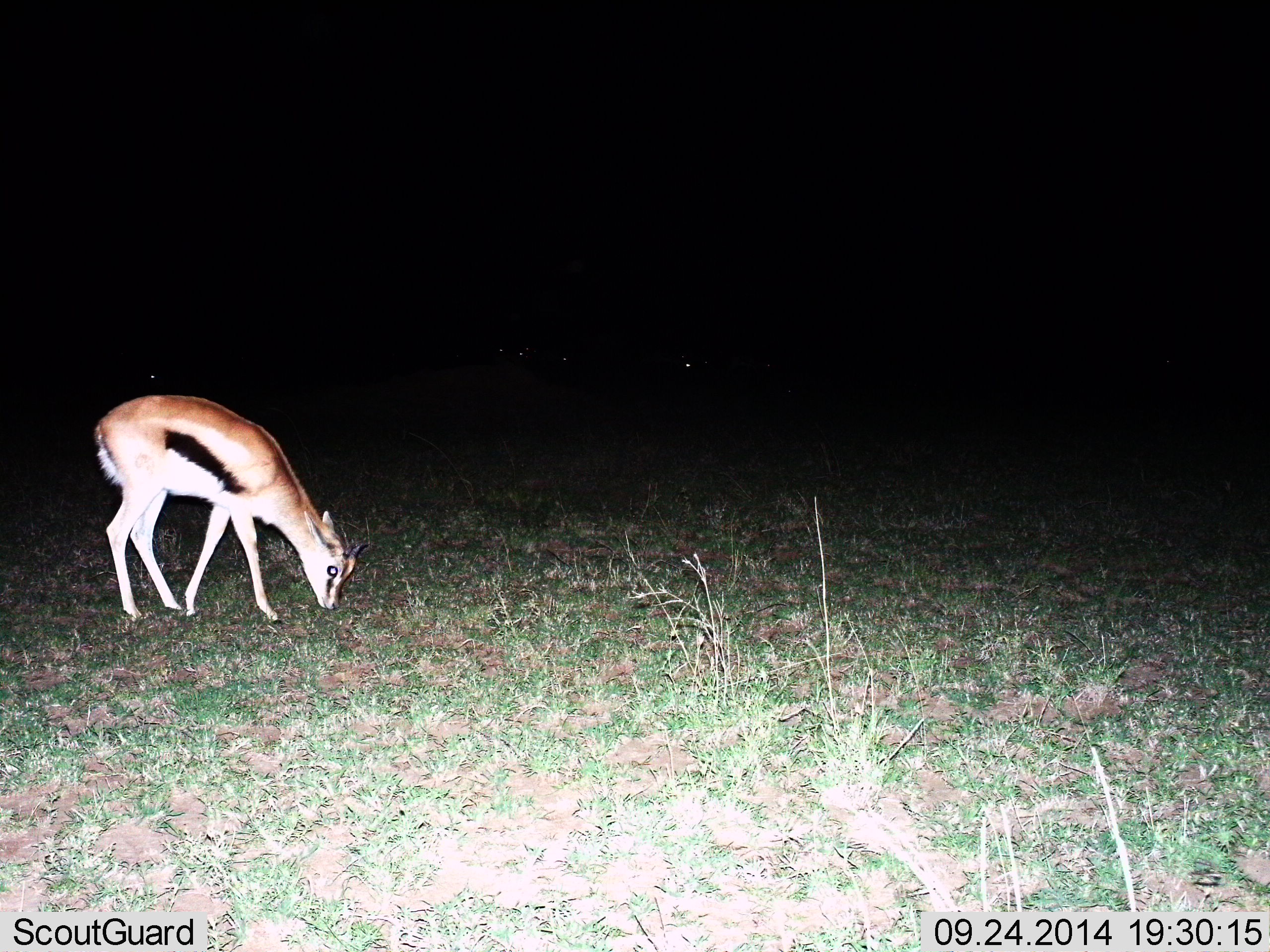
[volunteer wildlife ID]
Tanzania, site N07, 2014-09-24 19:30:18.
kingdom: Animalia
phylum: Chordata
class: Mammalia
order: Artiodactyla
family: Bovidae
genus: Eudorcas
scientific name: Eudorcas thomsonii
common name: thomson's gazelle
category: gazellethomsons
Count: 1.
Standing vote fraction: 20%.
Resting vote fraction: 0%.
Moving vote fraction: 0%.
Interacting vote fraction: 0%.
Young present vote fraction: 0%.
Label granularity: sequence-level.